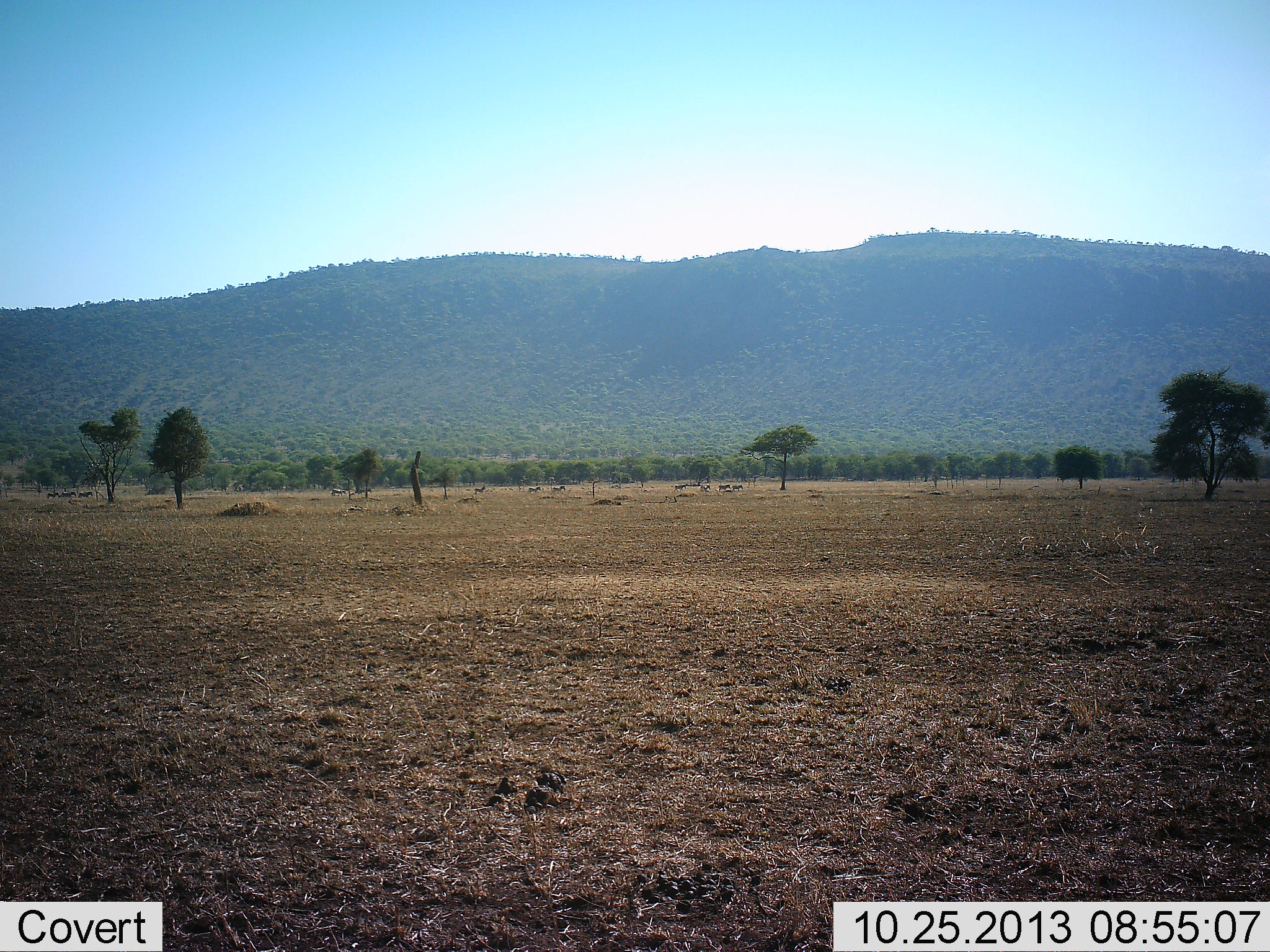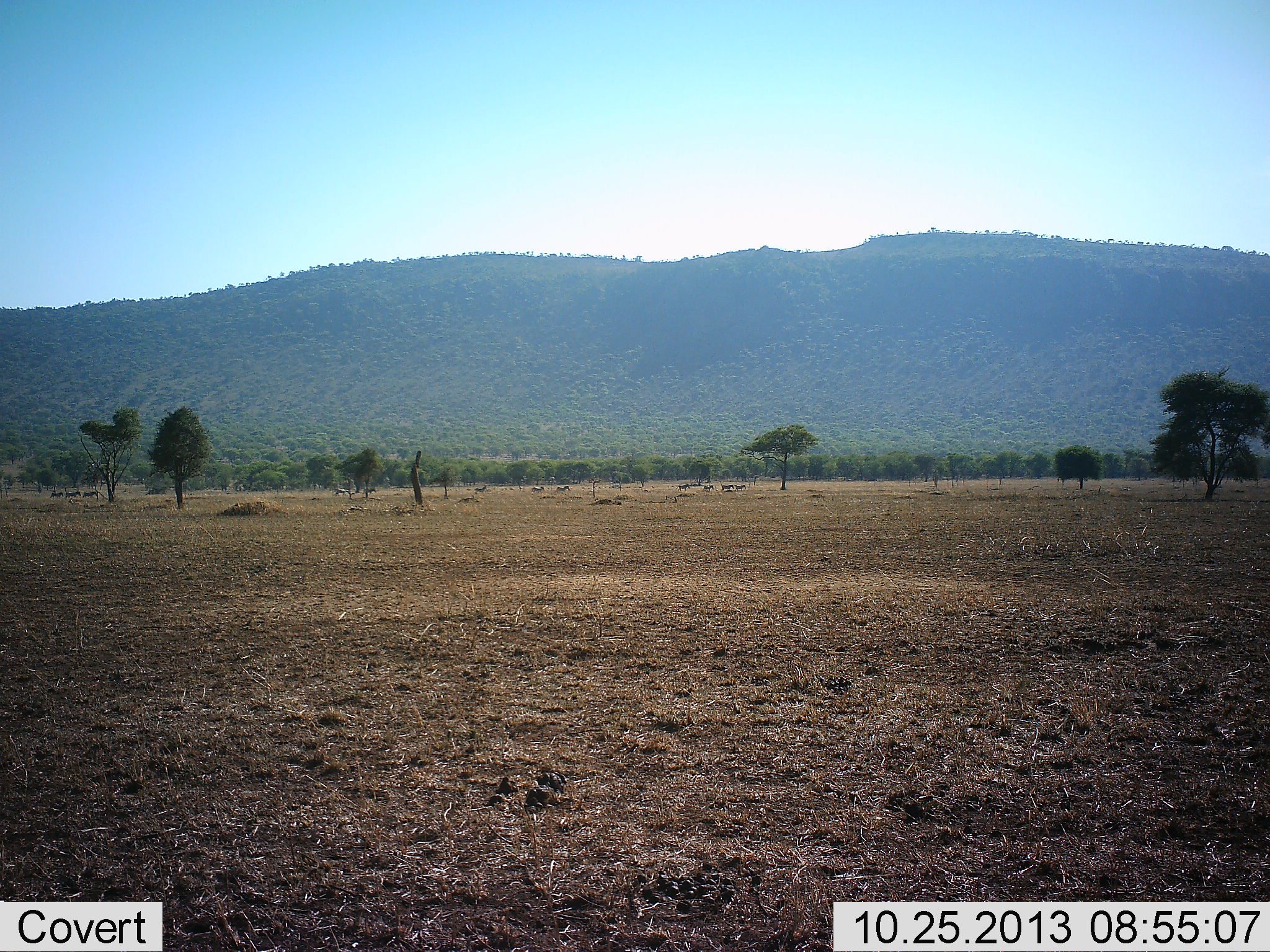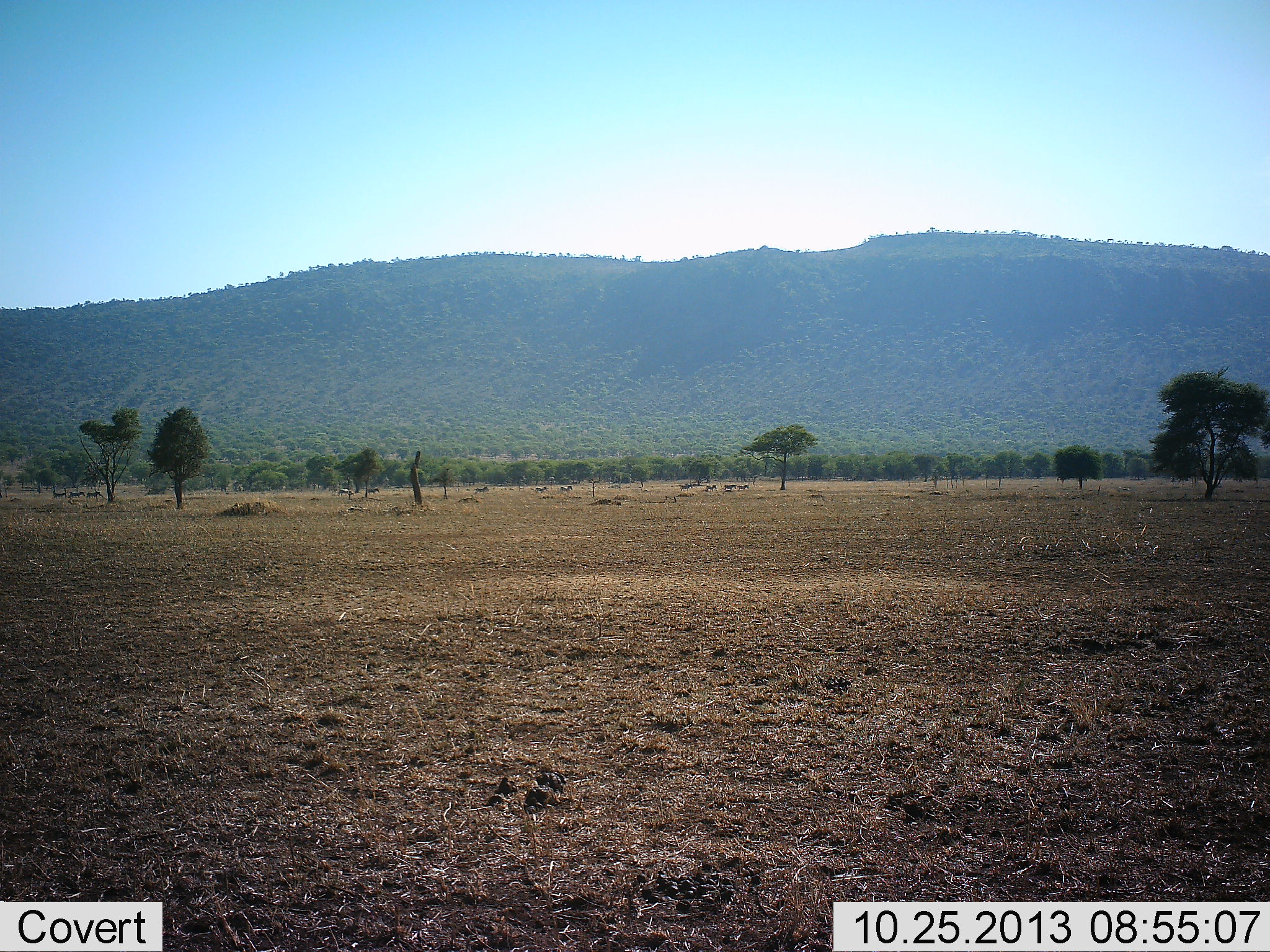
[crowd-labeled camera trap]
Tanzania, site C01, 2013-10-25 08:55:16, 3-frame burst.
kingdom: Animalia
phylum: Chordata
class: Mammalia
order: Perissodactyla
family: Equidae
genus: Equus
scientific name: Equus quagga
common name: plains zebra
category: zebra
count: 11-50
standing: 9%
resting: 0%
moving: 100%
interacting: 0%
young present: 0%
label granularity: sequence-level